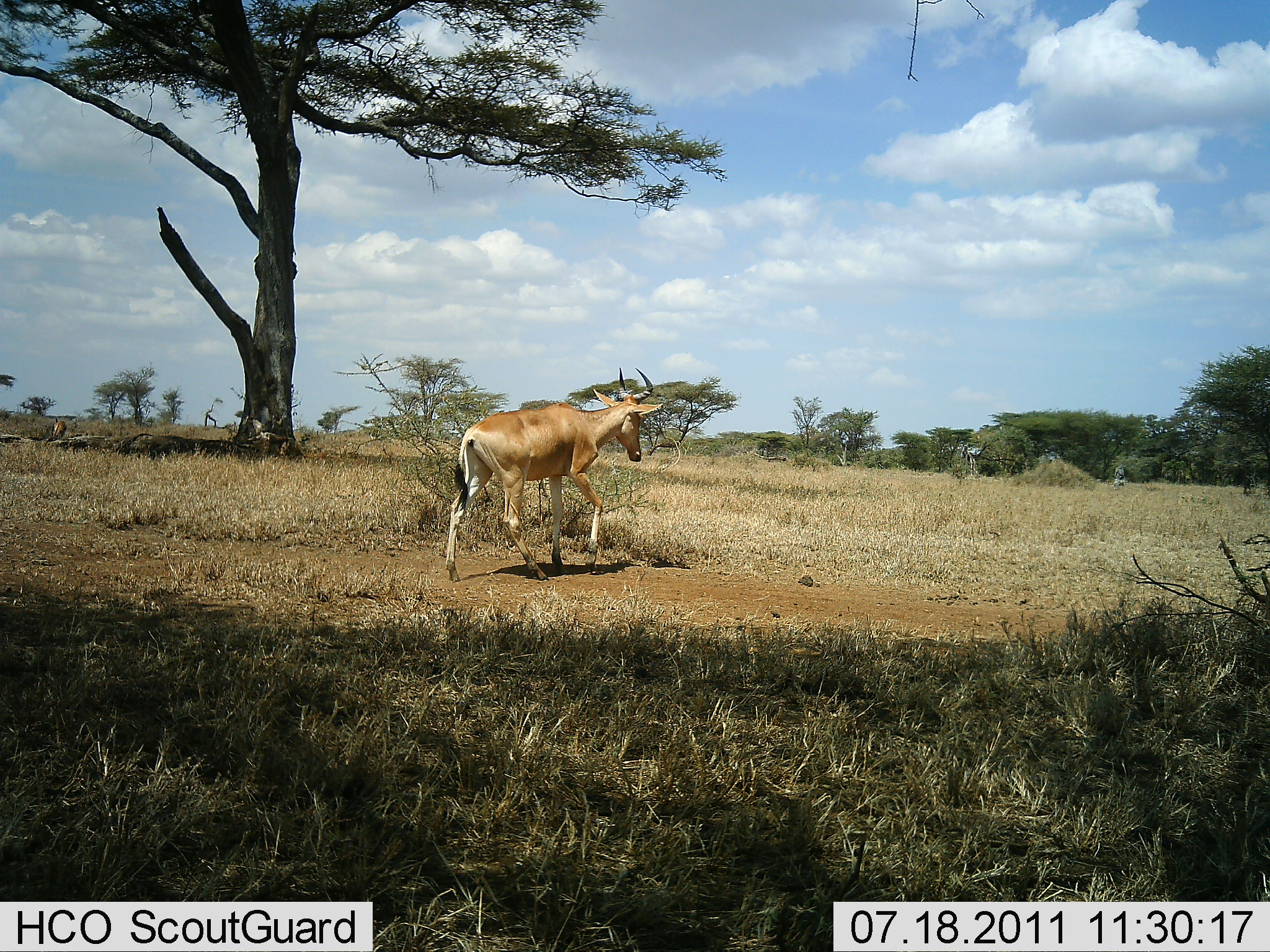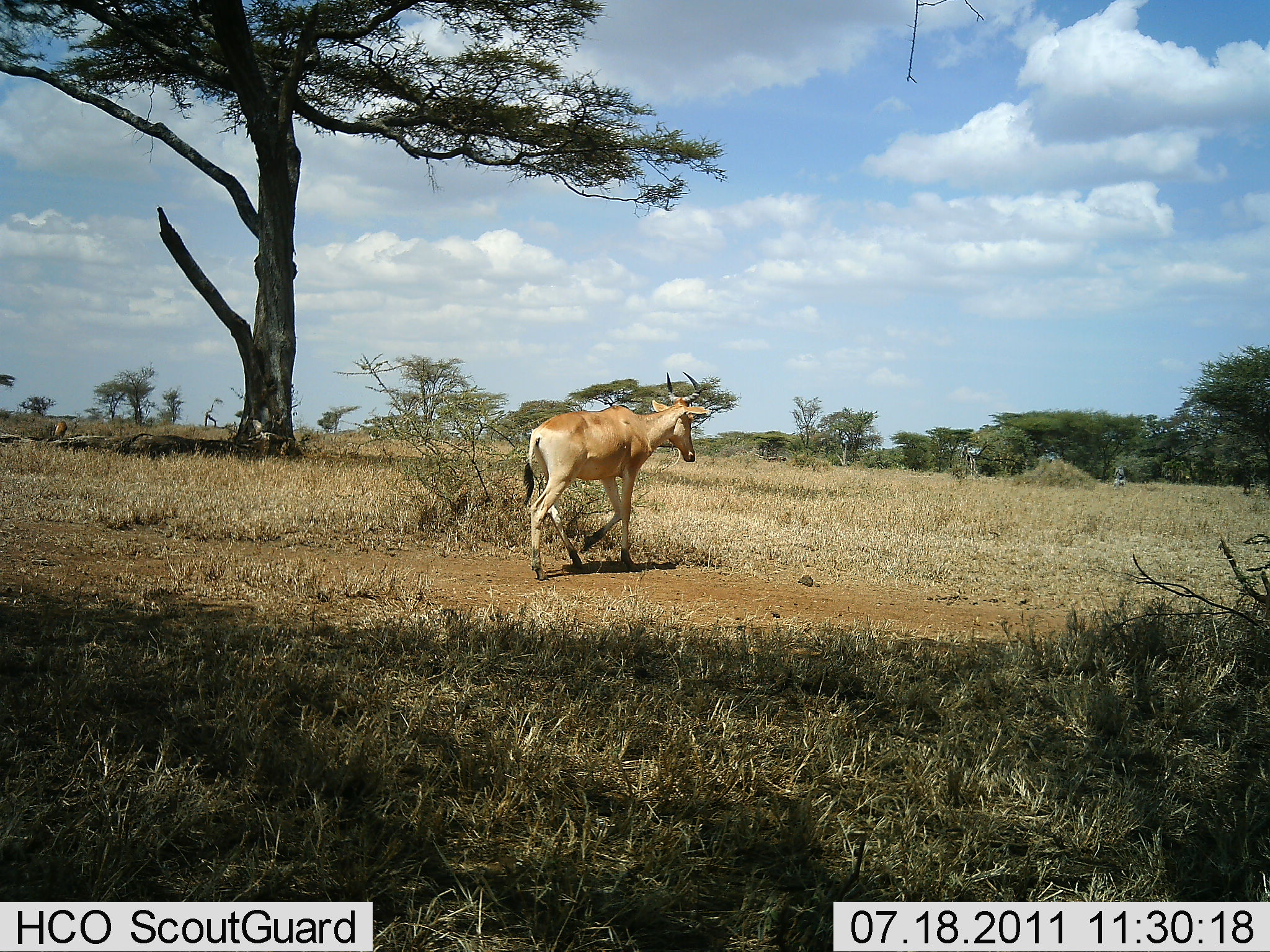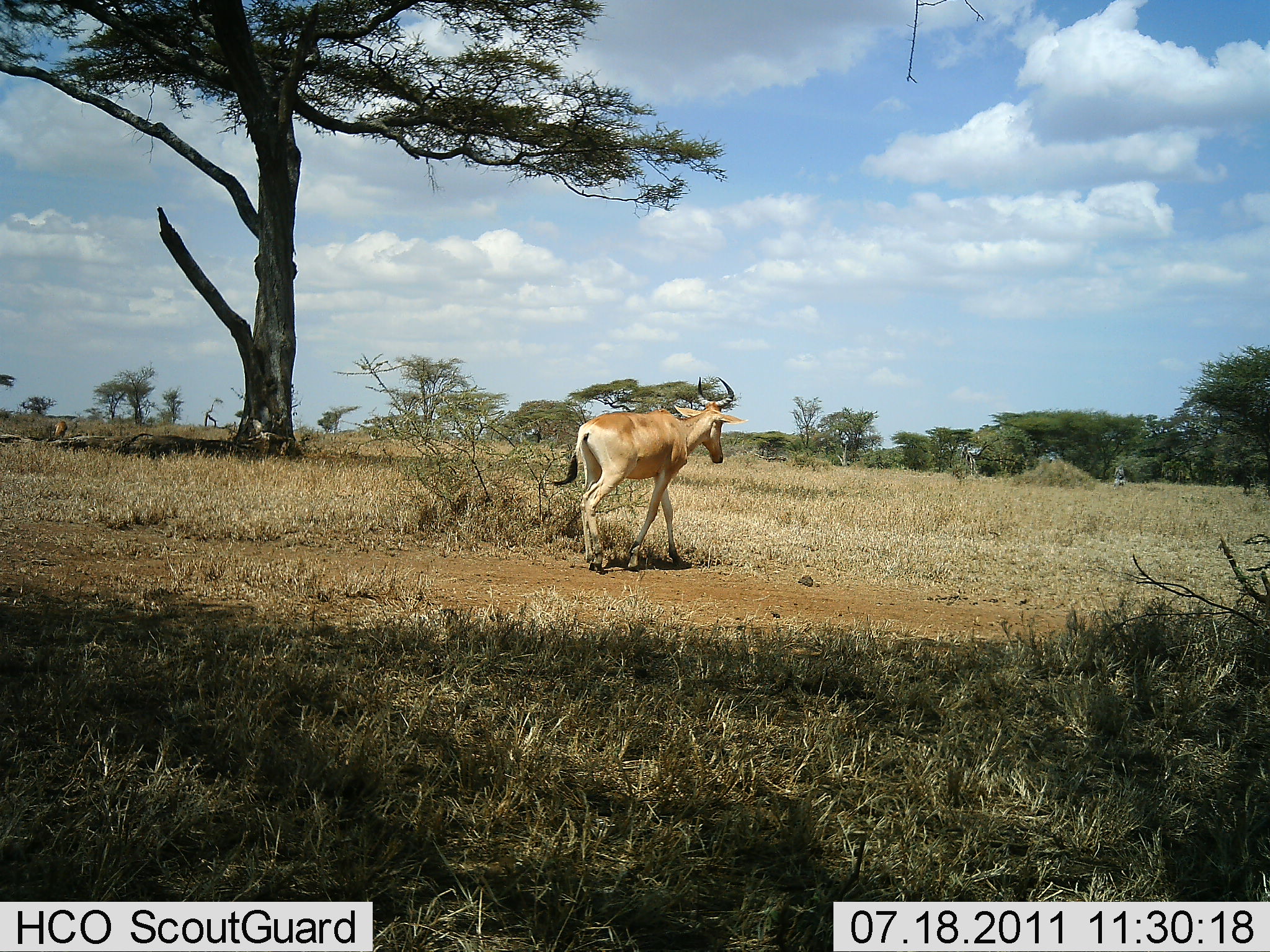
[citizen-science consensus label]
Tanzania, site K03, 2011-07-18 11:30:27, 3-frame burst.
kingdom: Animalia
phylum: Chordata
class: Mammalia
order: Artiodactyla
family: Bovidae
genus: Alcelaphus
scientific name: Alcelaphus buselaphus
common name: hartebeest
Hartebeest (Alcelaphus buselaphus), count 1. Behavior (volunteer vote fractions): standing 0%, resting 0%, moving 100%, interacting 0%. Young present (vote fraction): 0%. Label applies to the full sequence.